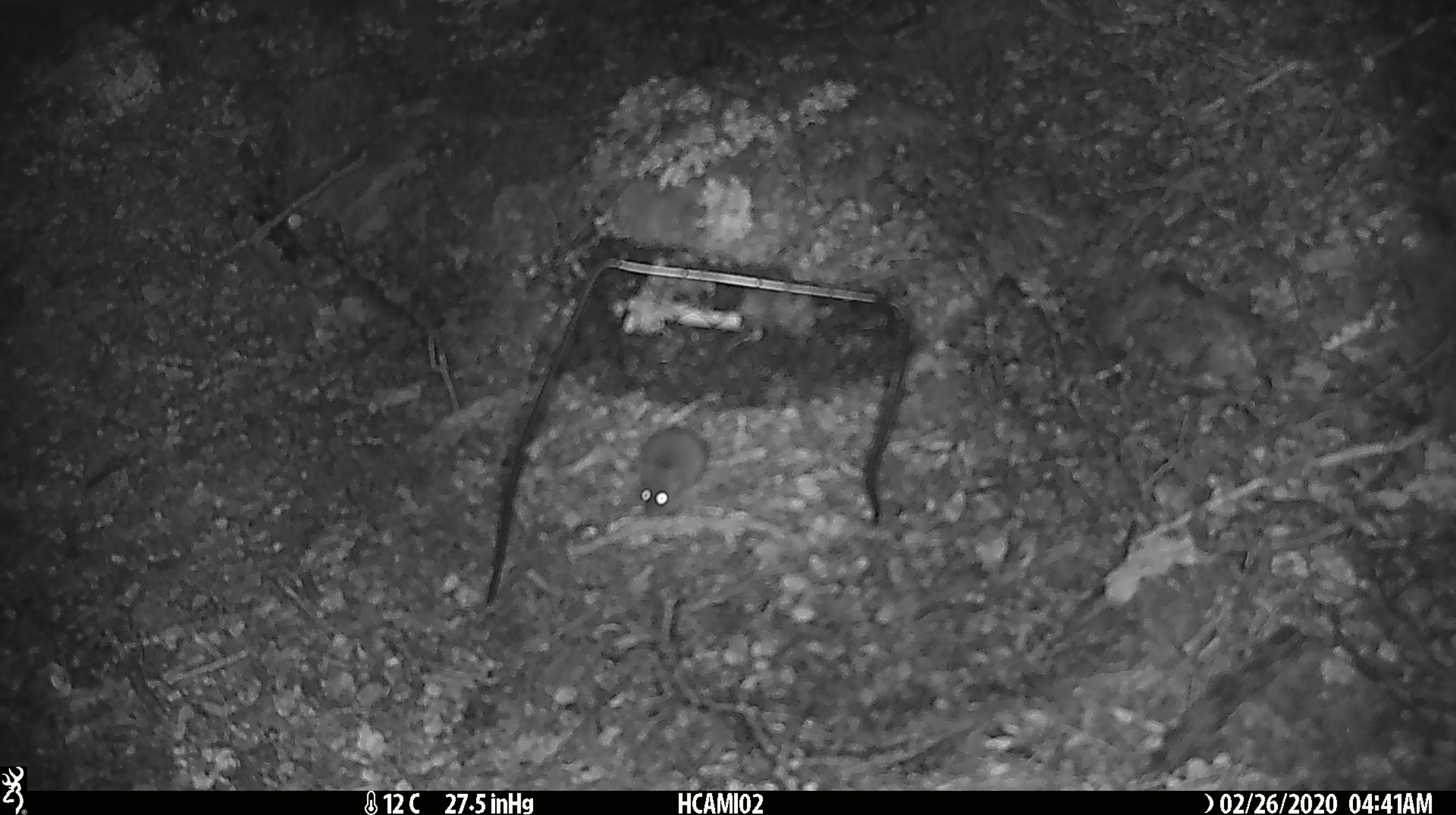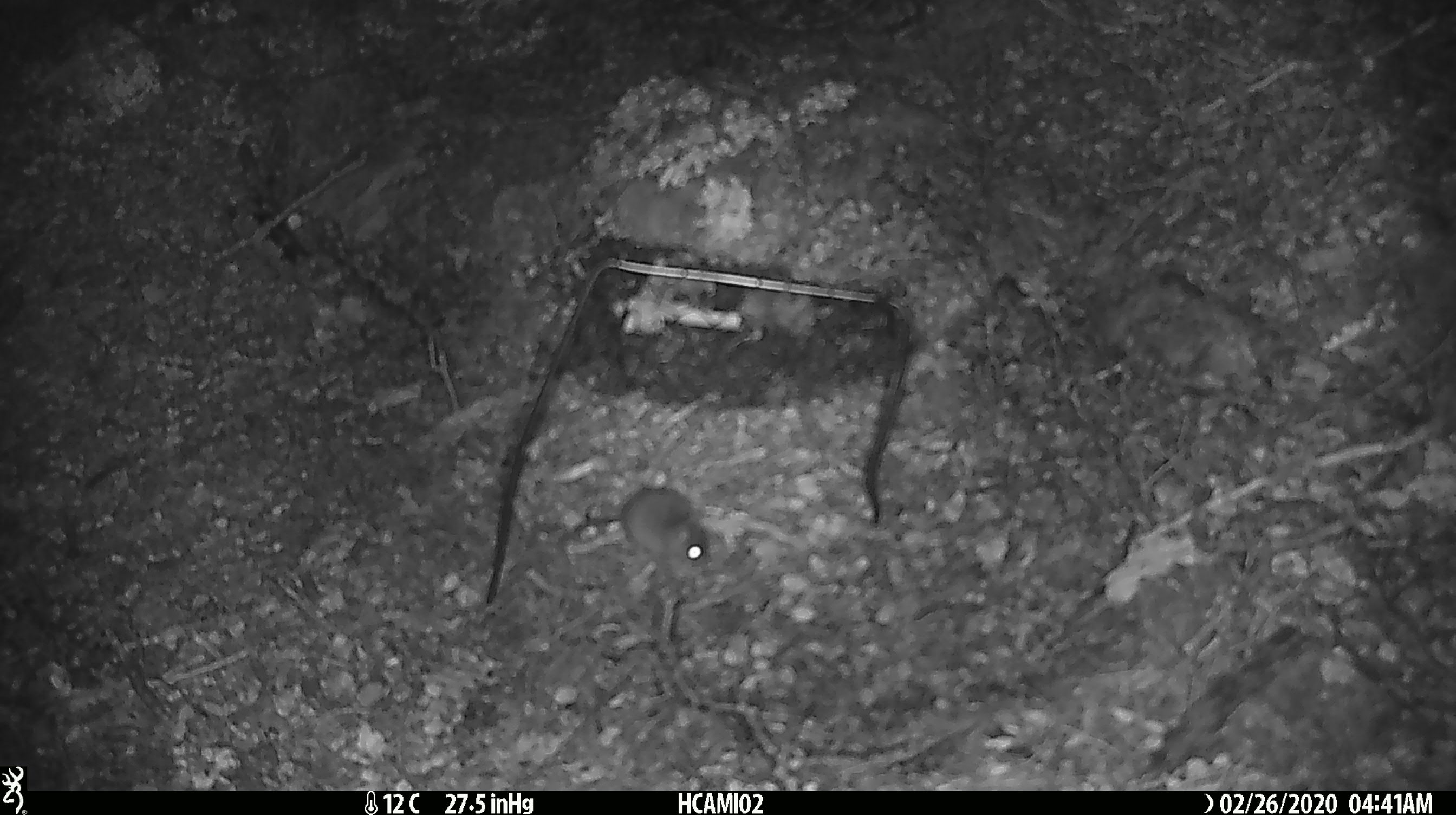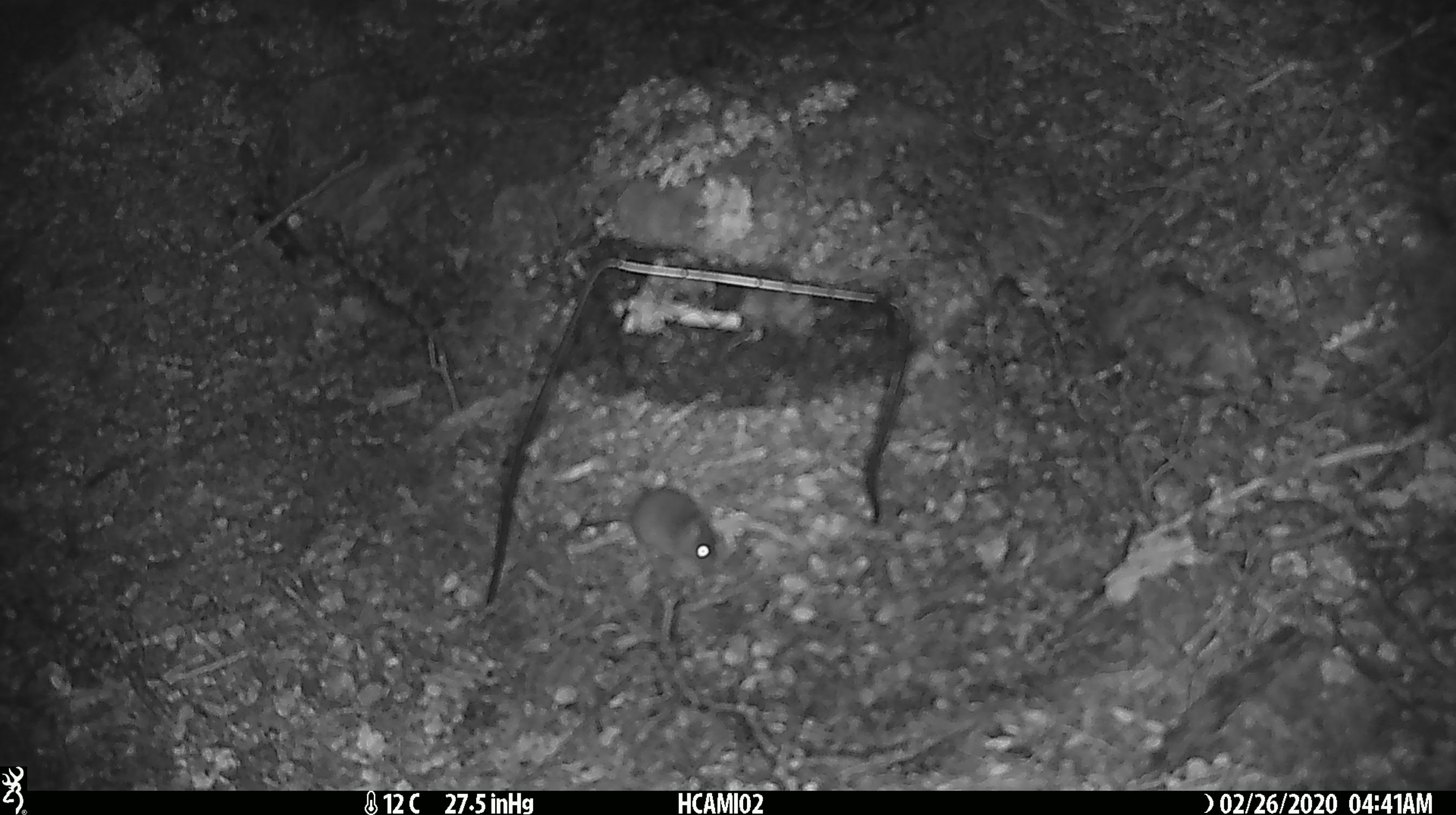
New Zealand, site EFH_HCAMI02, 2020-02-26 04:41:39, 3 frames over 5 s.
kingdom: Animalia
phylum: Chordata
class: Mammalia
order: Rodentia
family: Muridae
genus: Mus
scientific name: Mus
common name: mouse